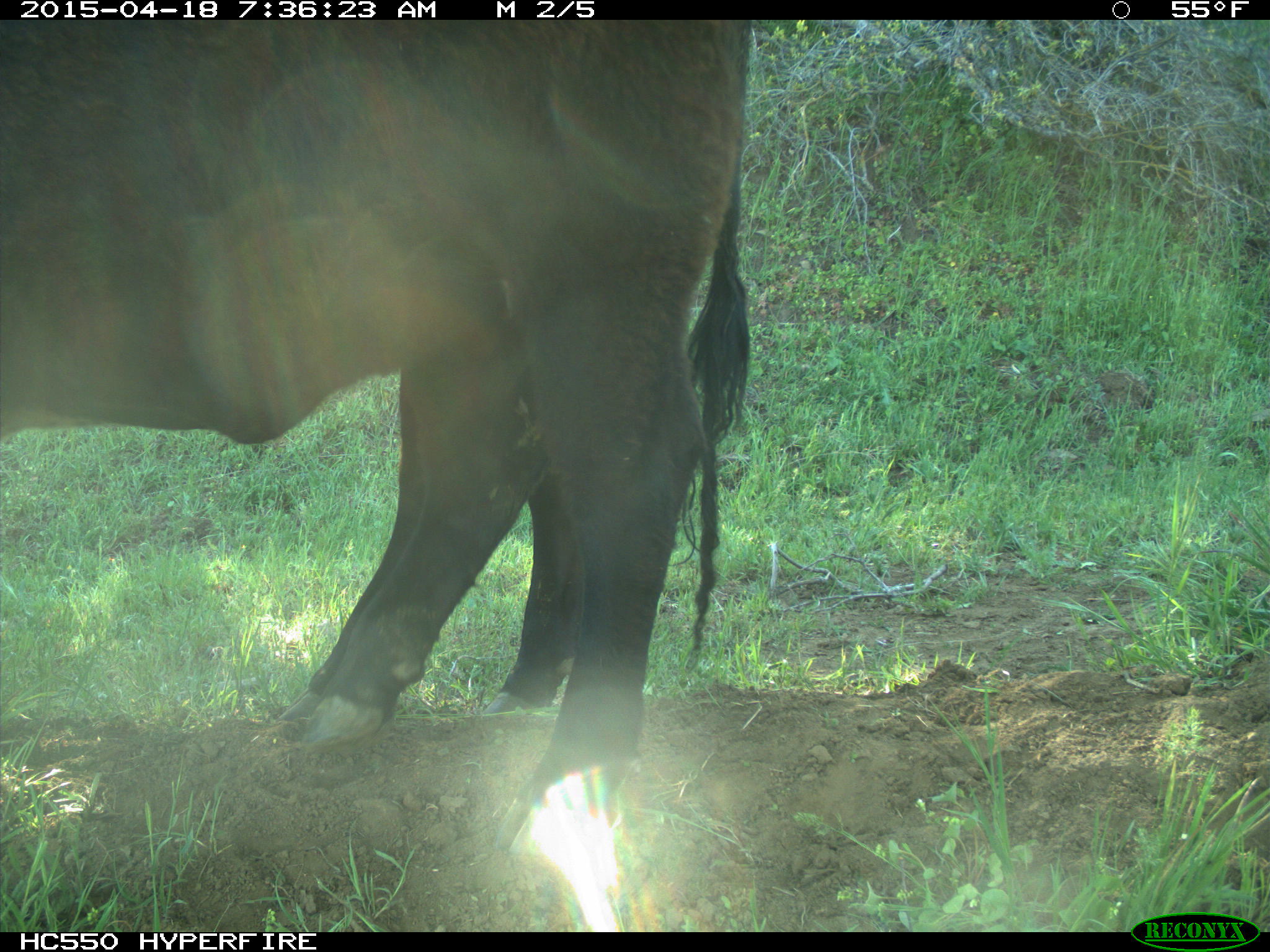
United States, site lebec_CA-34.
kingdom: Animalia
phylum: Chordata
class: Mammalia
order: Artiodactyla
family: Bovidae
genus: Bos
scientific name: Bos taurus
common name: domestic cow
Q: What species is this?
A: Bos taurus (domestic cow).